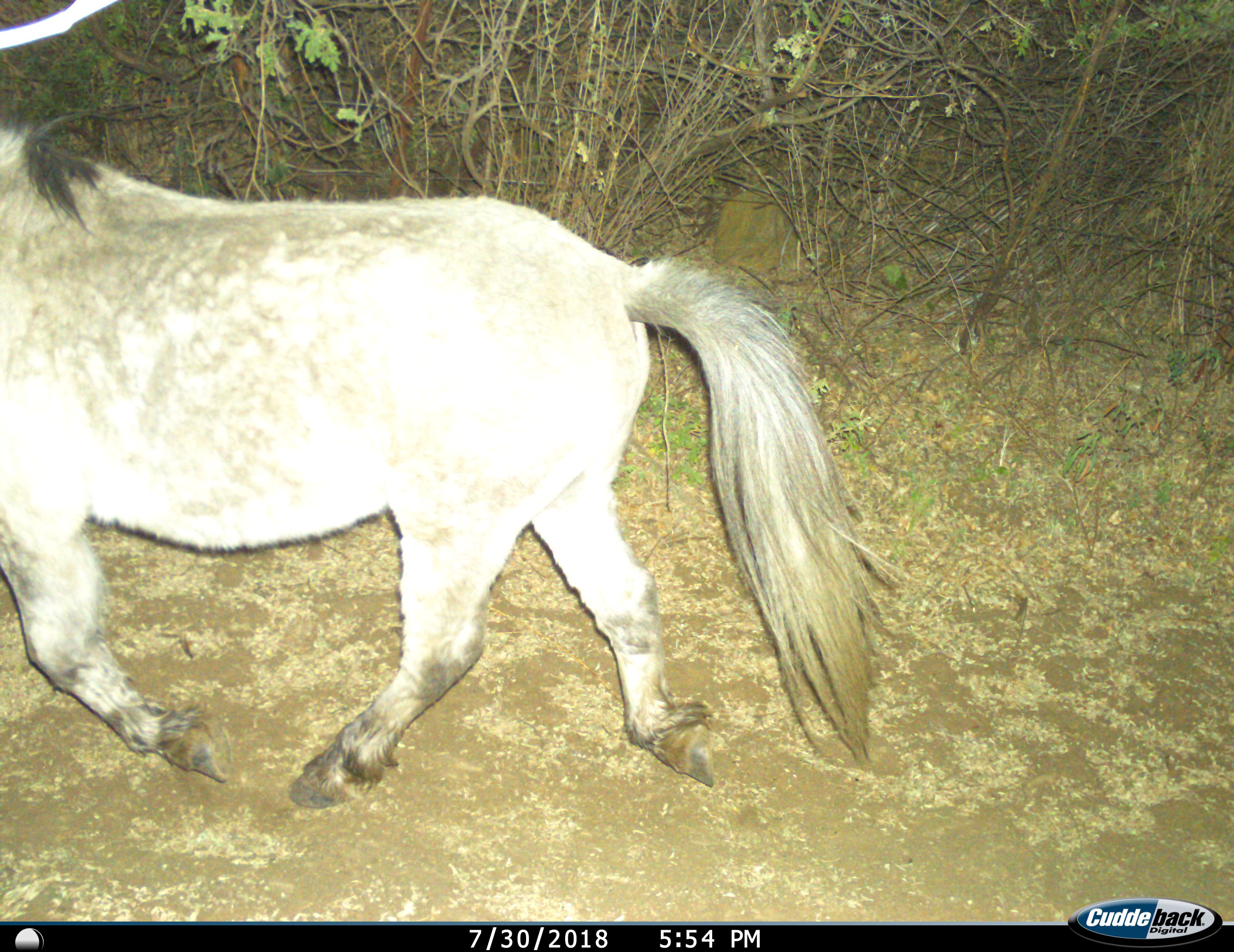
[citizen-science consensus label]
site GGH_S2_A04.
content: unidentified animal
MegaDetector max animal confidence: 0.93